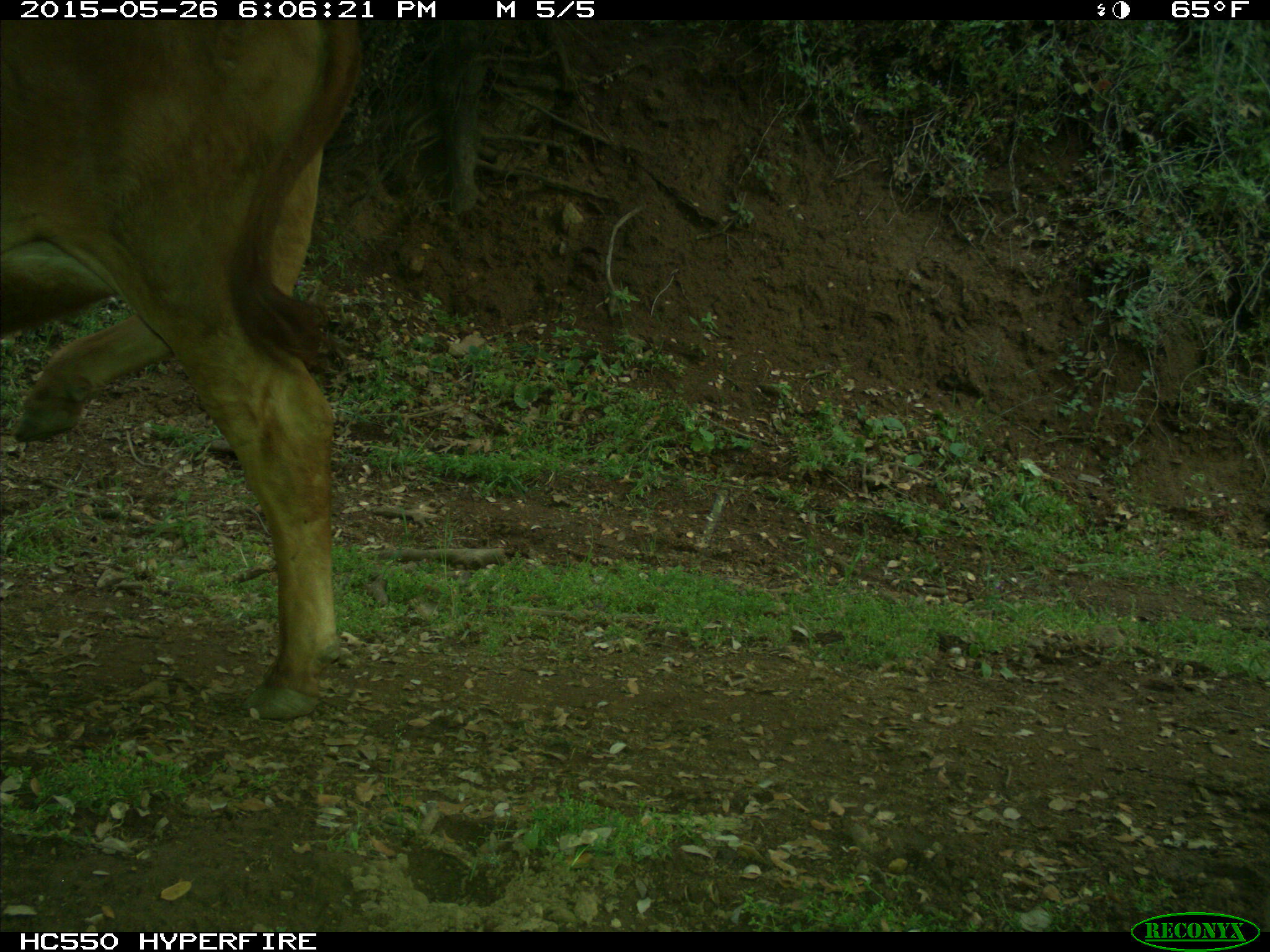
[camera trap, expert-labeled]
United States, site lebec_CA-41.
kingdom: Animalia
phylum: Chordata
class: Mammalia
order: Artiodactyla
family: Bovidae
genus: Bos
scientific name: Bos taurus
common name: domestic cow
Bos taurus (domestic cow).